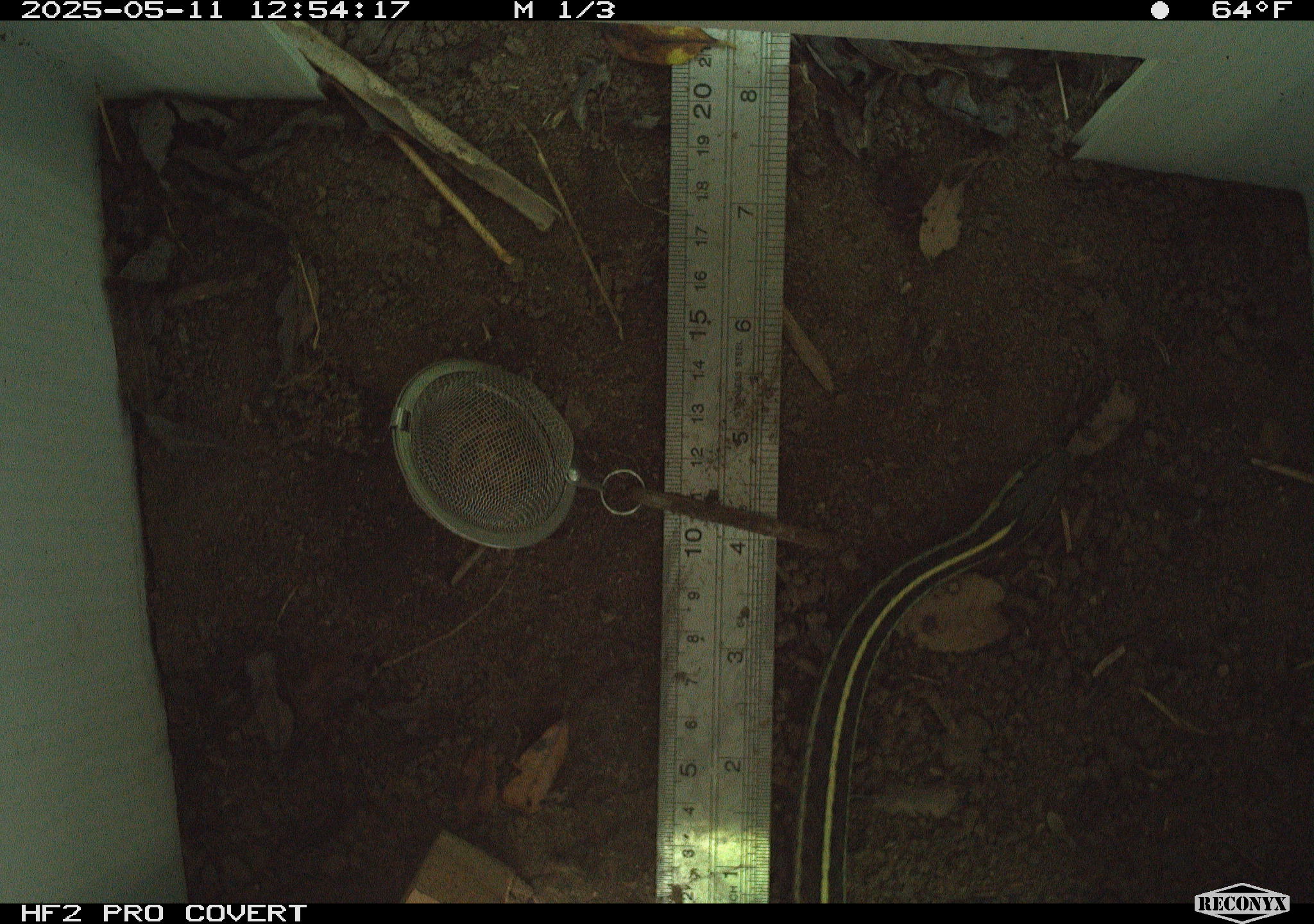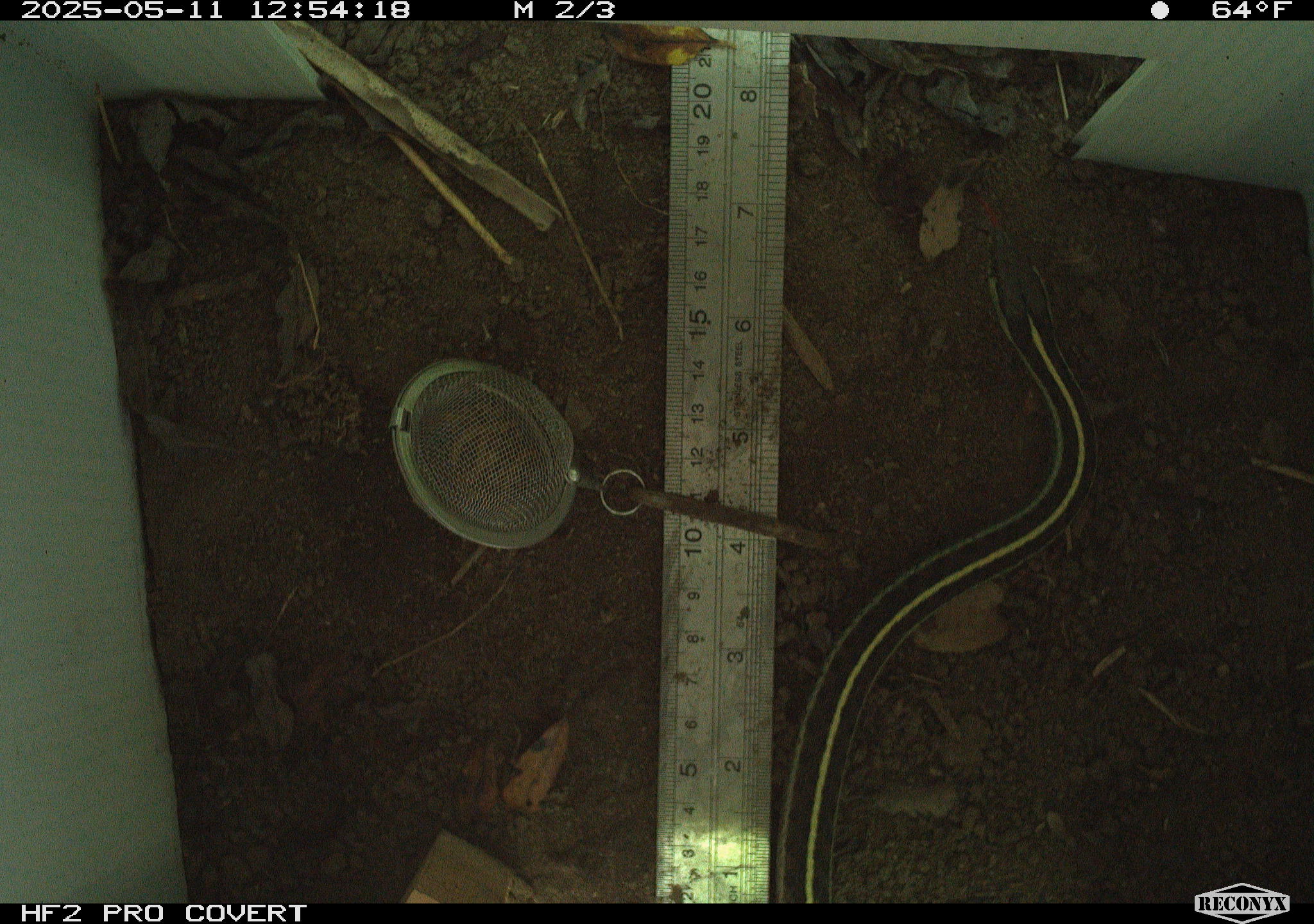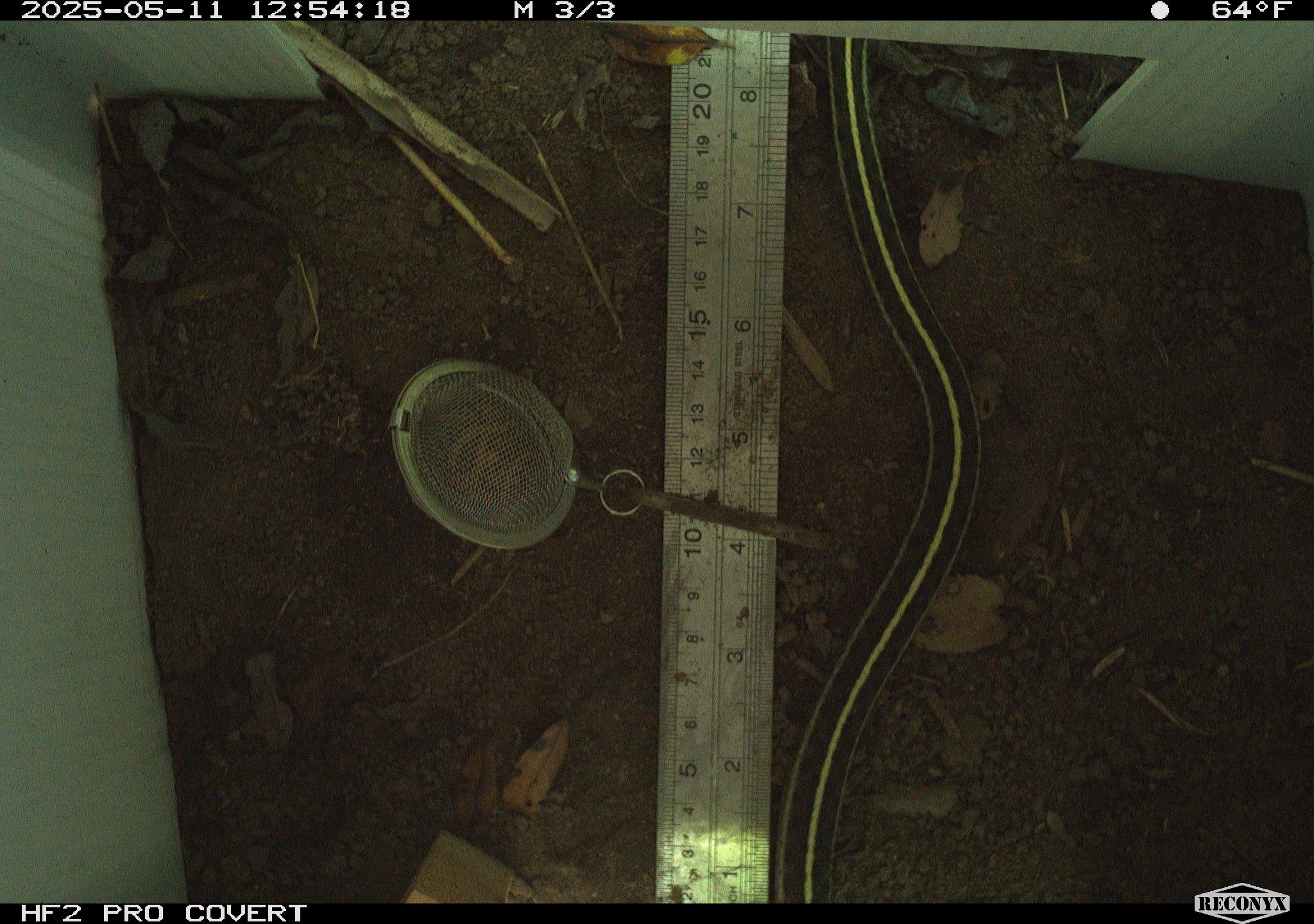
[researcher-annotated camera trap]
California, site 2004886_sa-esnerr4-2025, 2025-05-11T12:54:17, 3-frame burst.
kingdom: Animalia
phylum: Chordata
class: Reptilia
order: Squamata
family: Colubridae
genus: Thamnophis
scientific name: Thamnophis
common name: american gartersnakes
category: thamnophis species